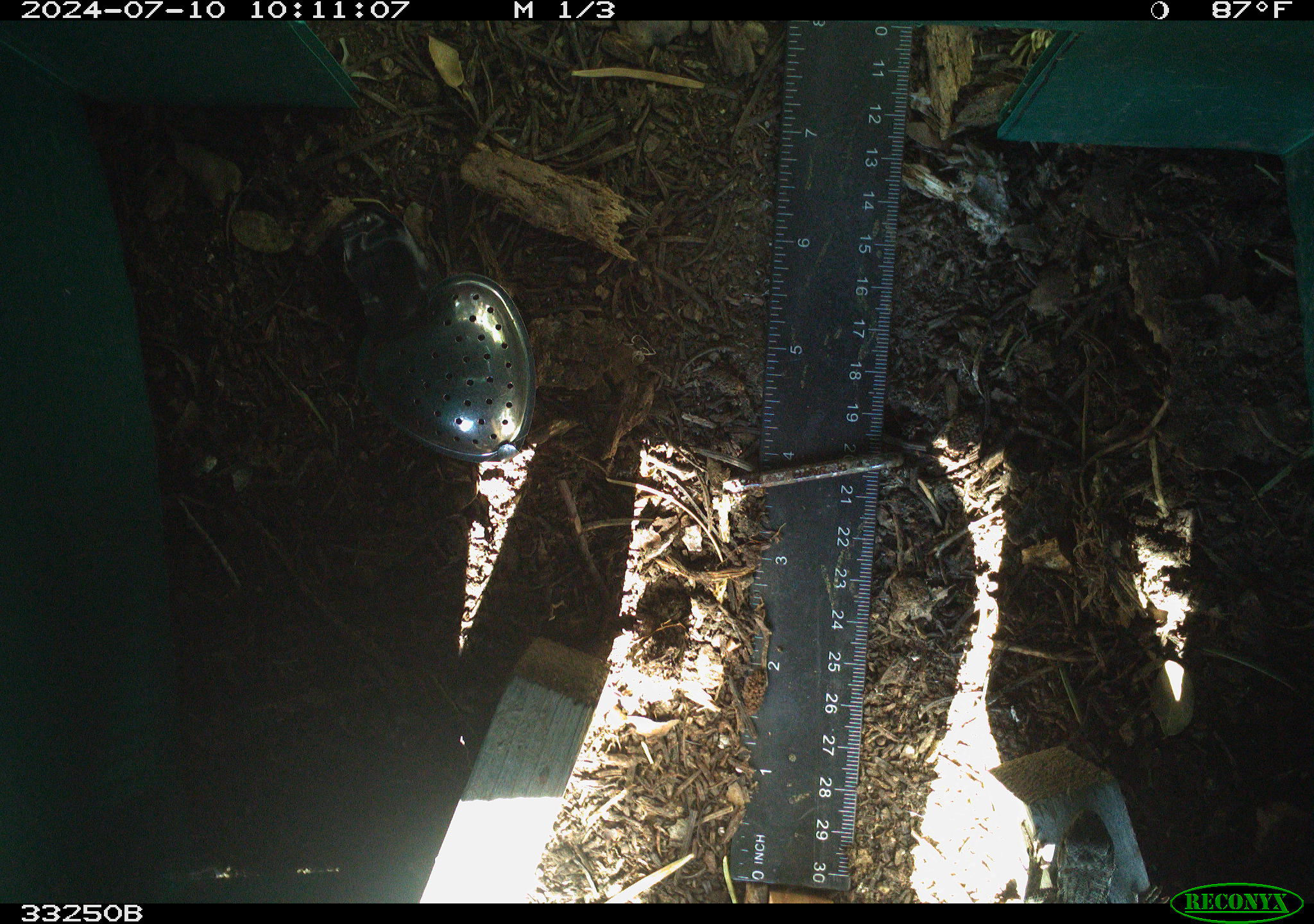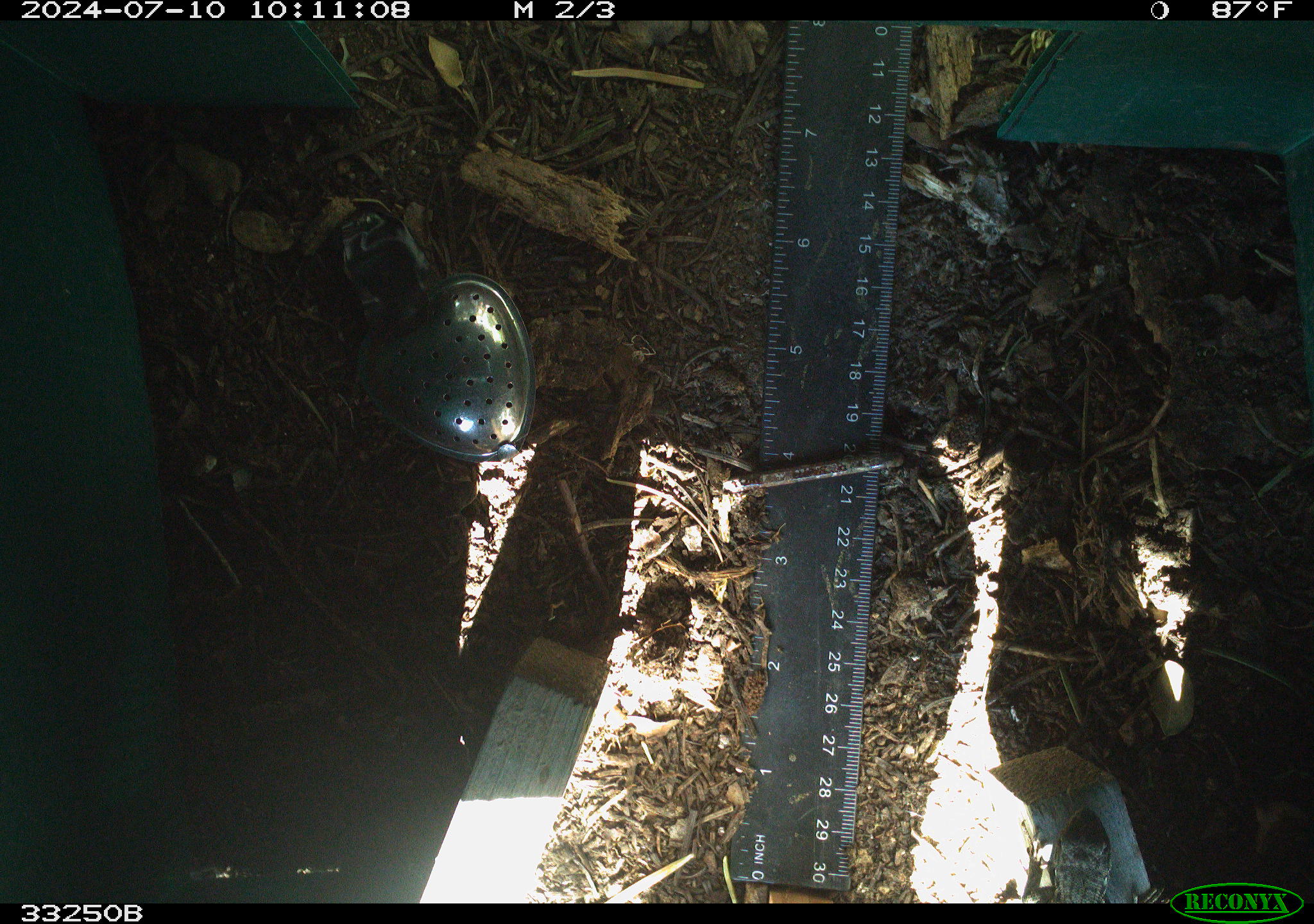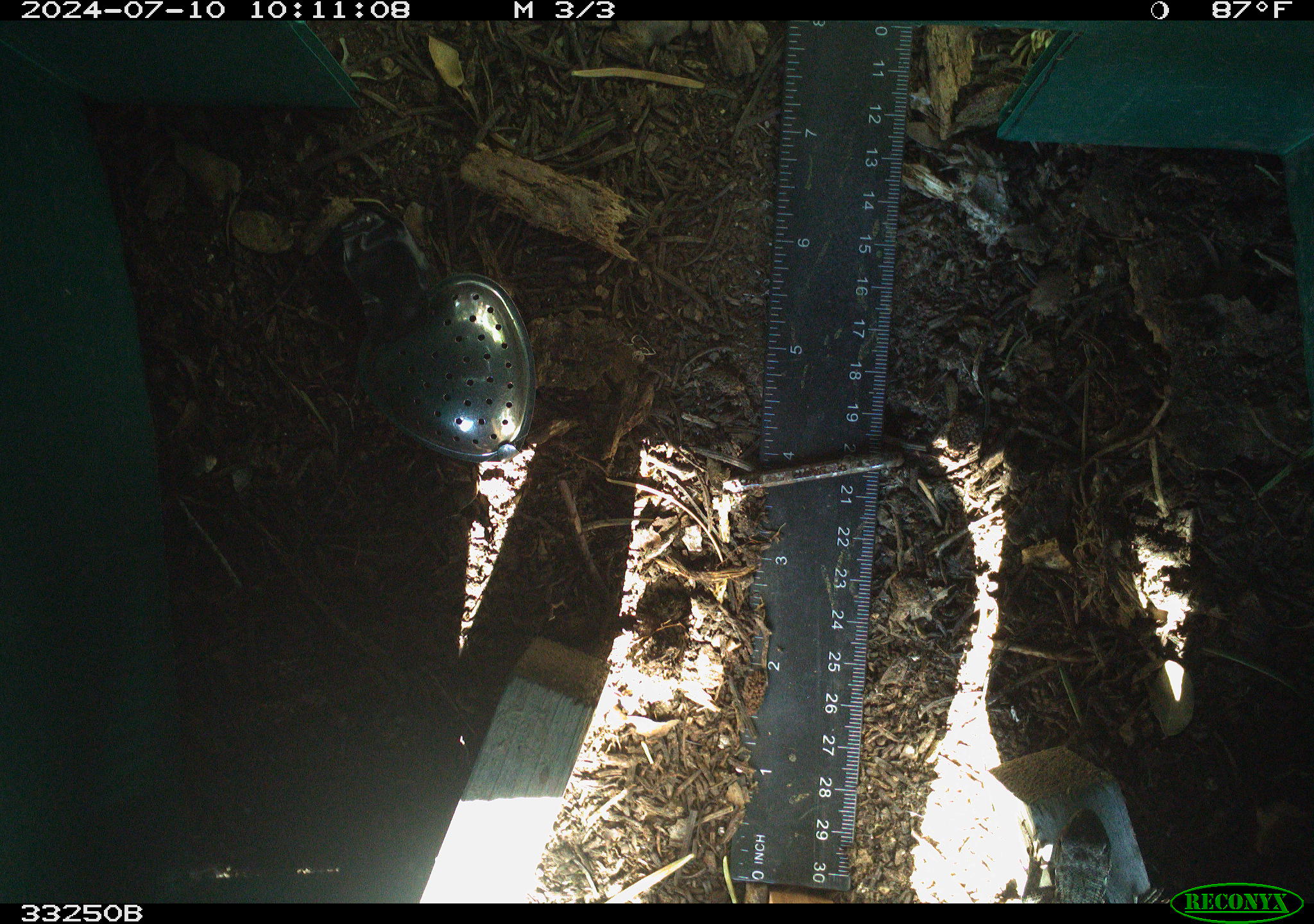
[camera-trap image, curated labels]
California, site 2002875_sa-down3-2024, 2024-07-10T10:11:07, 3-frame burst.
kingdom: Animalia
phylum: Chordata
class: Reptilia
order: Squamata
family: Phrynosomatidae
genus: Sceloporus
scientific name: Sceloporus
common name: spiny lizards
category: sceloporus species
Sceloporus species (spiny lizards) (Sceloporus).